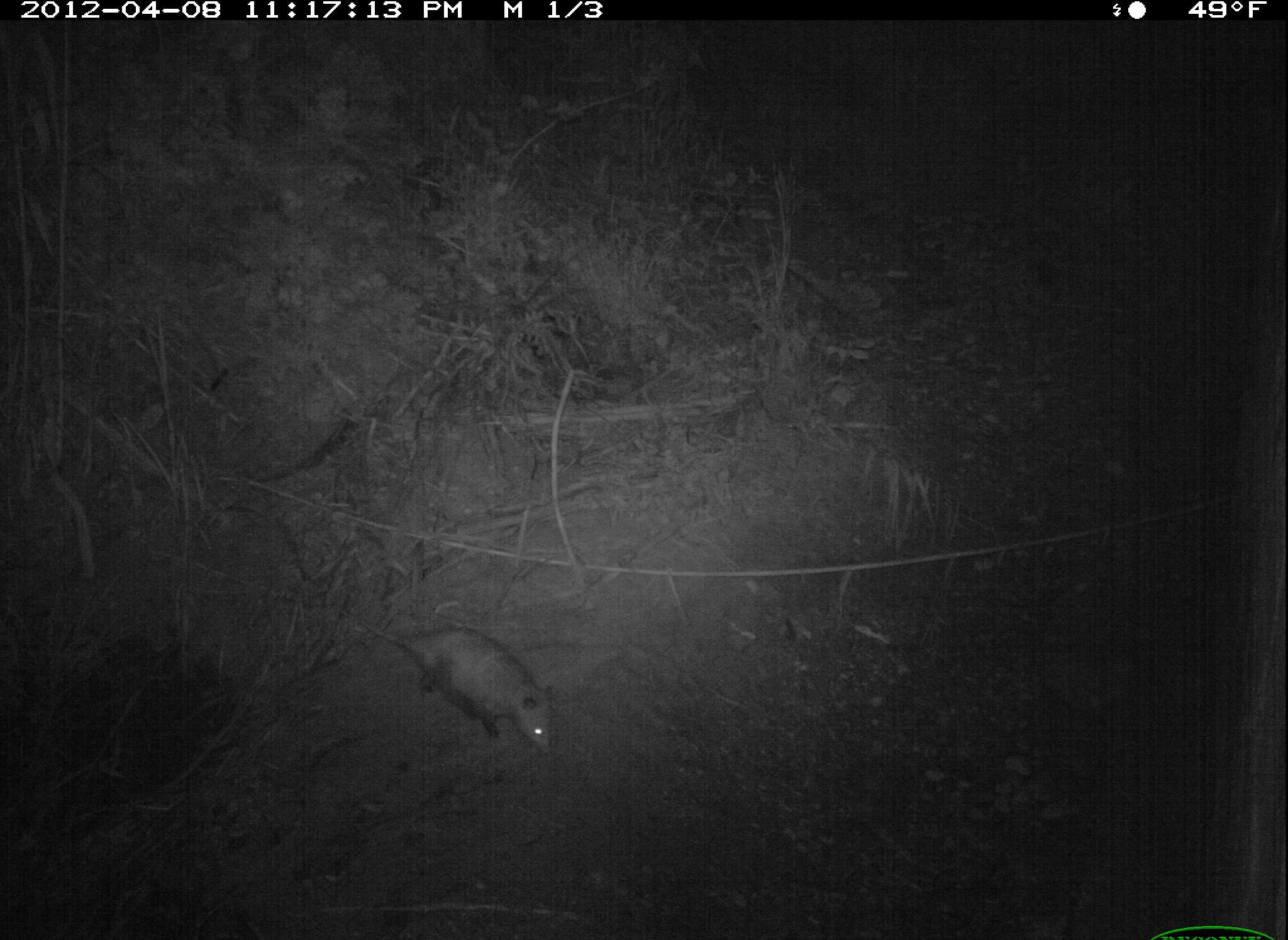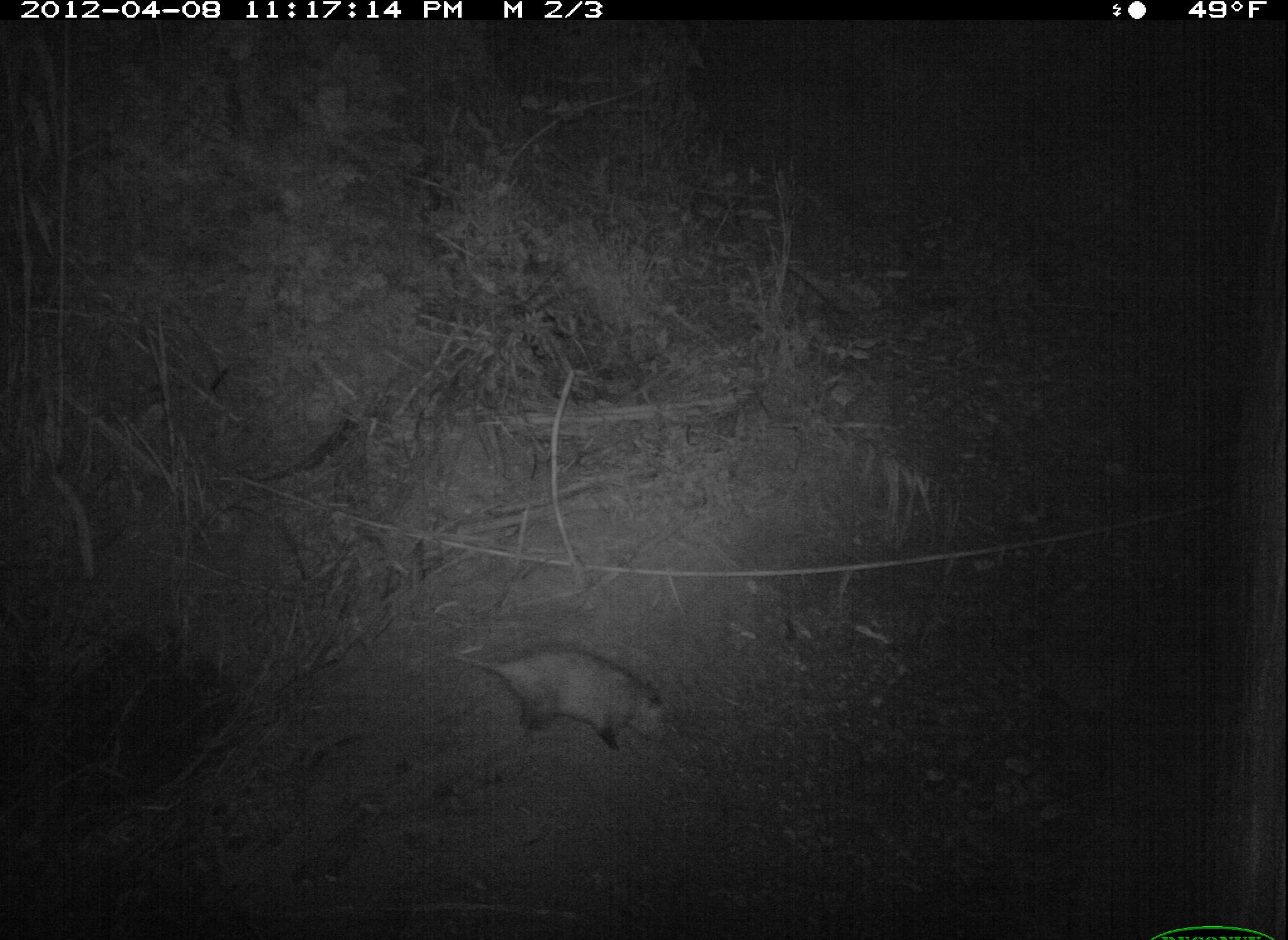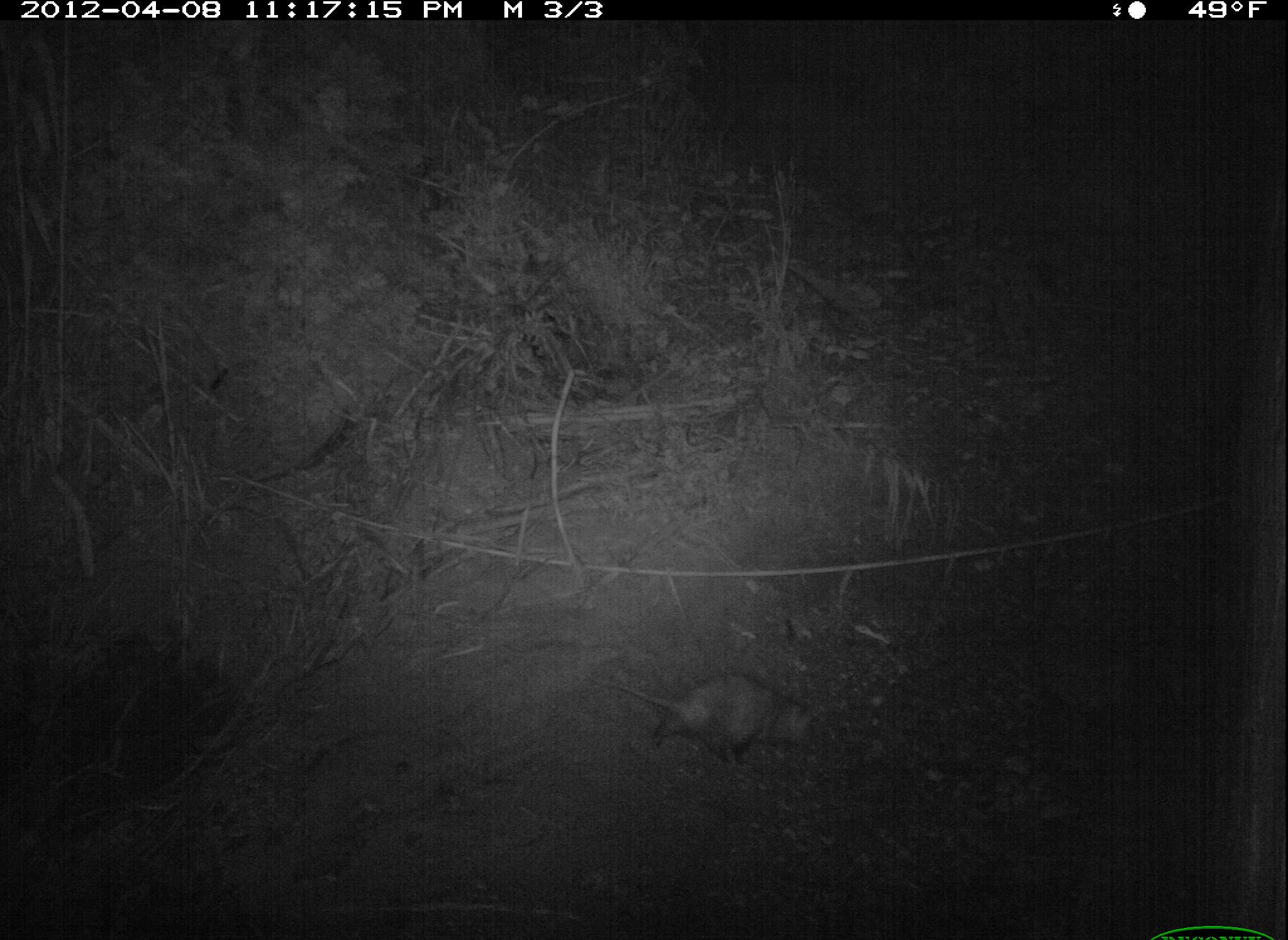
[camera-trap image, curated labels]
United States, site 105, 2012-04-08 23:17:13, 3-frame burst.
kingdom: Animalia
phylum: Chordata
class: Mammalia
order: Didelphimorphia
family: Didelphidae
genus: Didelphis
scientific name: Didelphis virginiana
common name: virginia opossum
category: opossum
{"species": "opossum (virginia opossum) (Didelphis virginiana)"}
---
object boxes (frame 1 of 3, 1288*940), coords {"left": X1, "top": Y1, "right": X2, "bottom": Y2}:
opossum: {"left": 343, "top": 598, "right": 592, "bottom": 780}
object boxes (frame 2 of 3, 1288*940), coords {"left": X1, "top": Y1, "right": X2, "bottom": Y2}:
opossum: {"left": 419, "top": 617, "right": 691, "bottom": 755}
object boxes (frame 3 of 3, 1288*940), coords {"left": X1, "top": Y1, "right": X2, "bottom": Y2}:
opossum: {"left": 620, "top": 659, "right": 837, "bottom": 772}